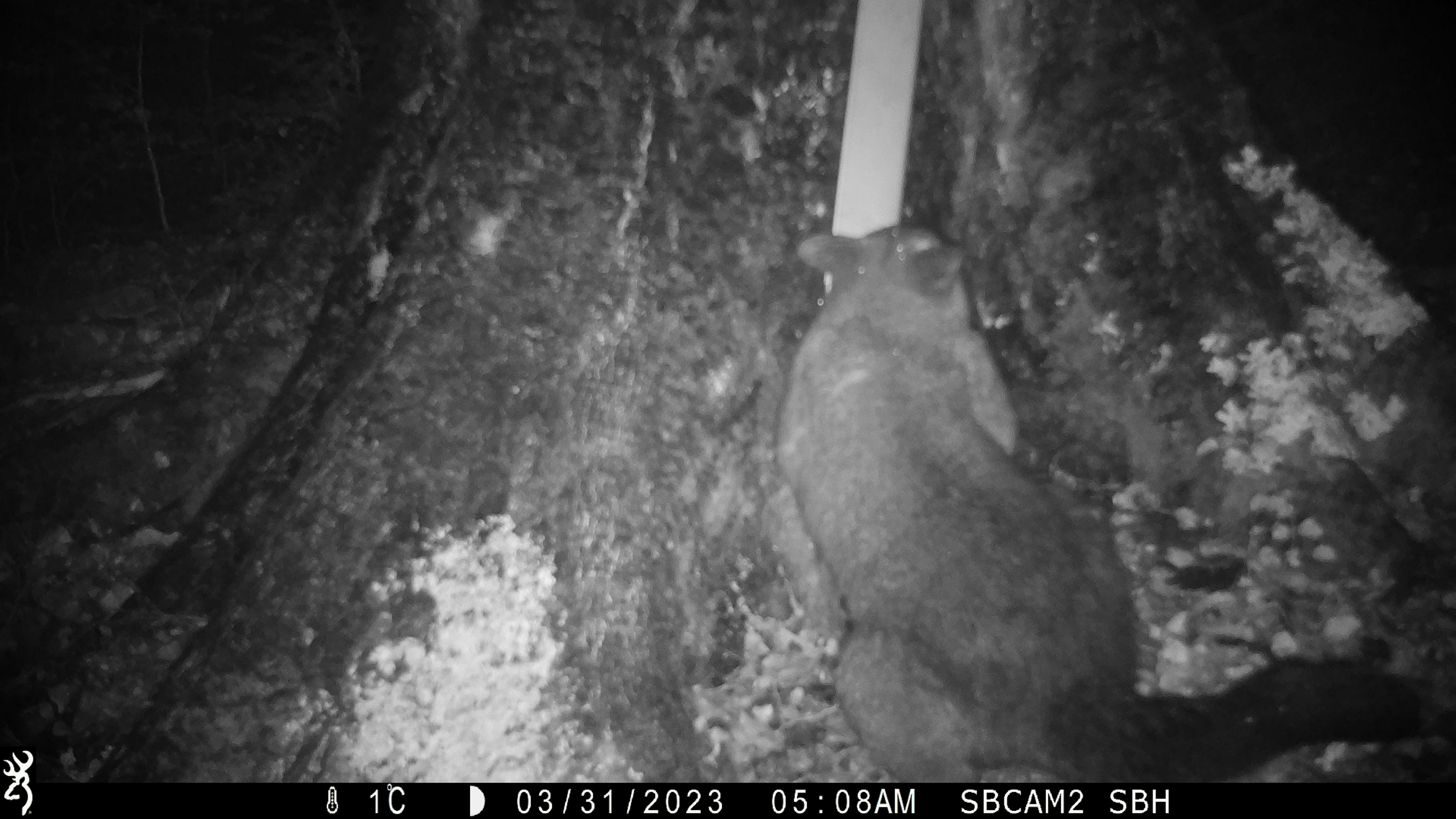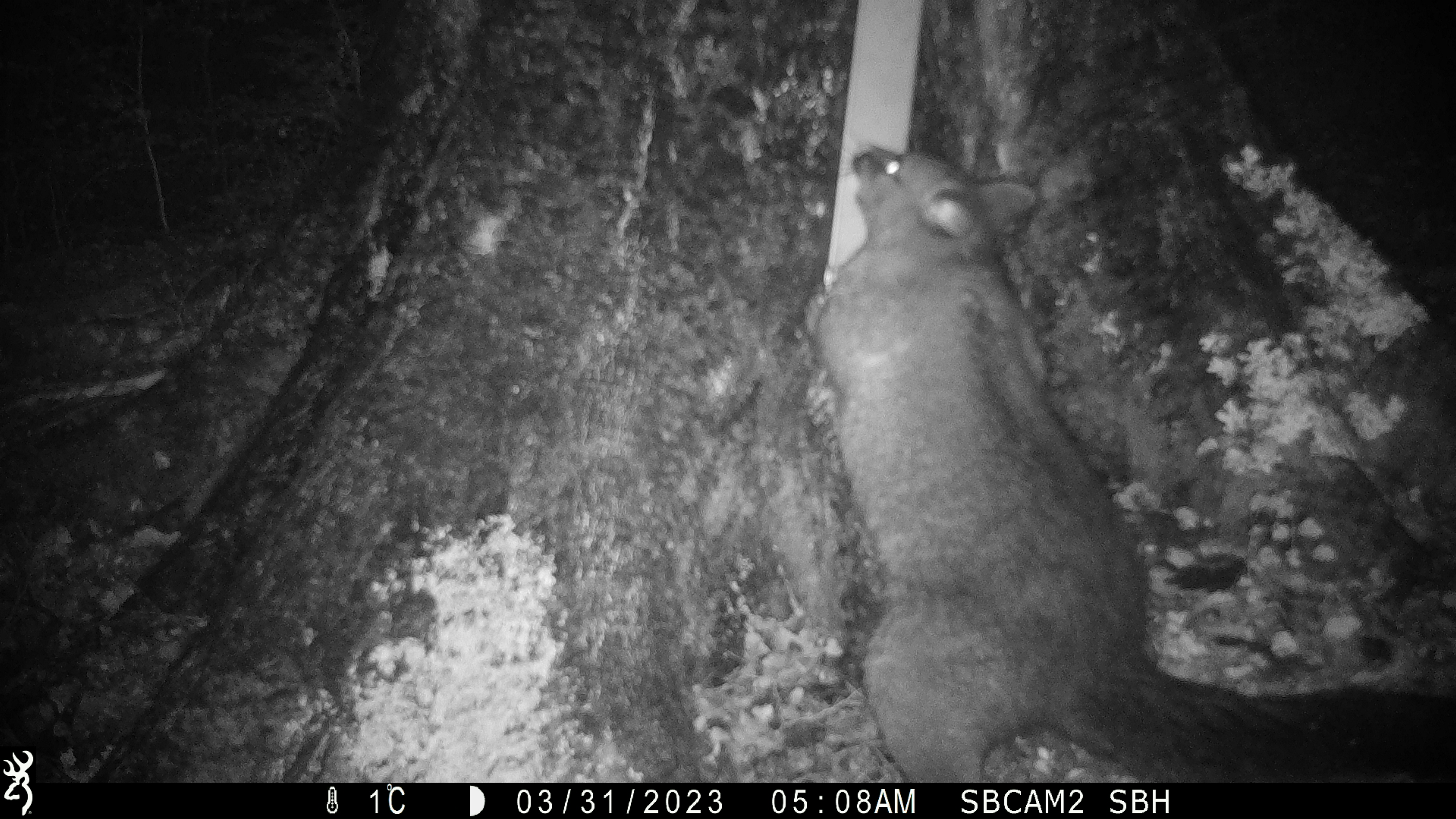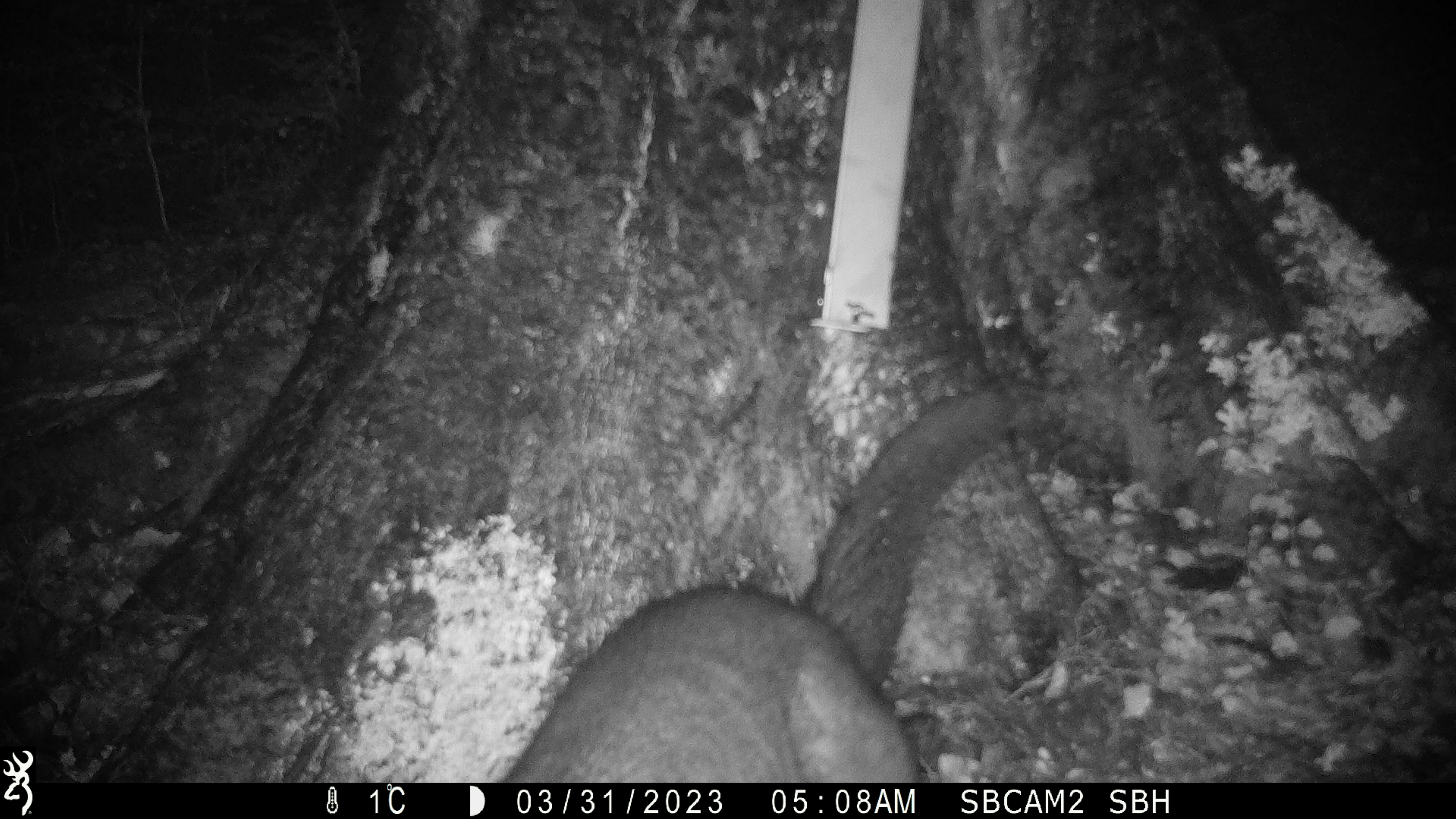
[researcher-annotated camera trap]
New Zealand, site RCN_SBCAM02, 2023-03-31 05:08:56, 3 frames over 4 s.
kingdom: Animalia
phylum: Chordata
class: Mammalia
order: Diprotodontia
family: Phalangeridae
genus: Trichosurus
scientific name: Trichosurus vulpecula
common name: common brushtail possum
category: possum